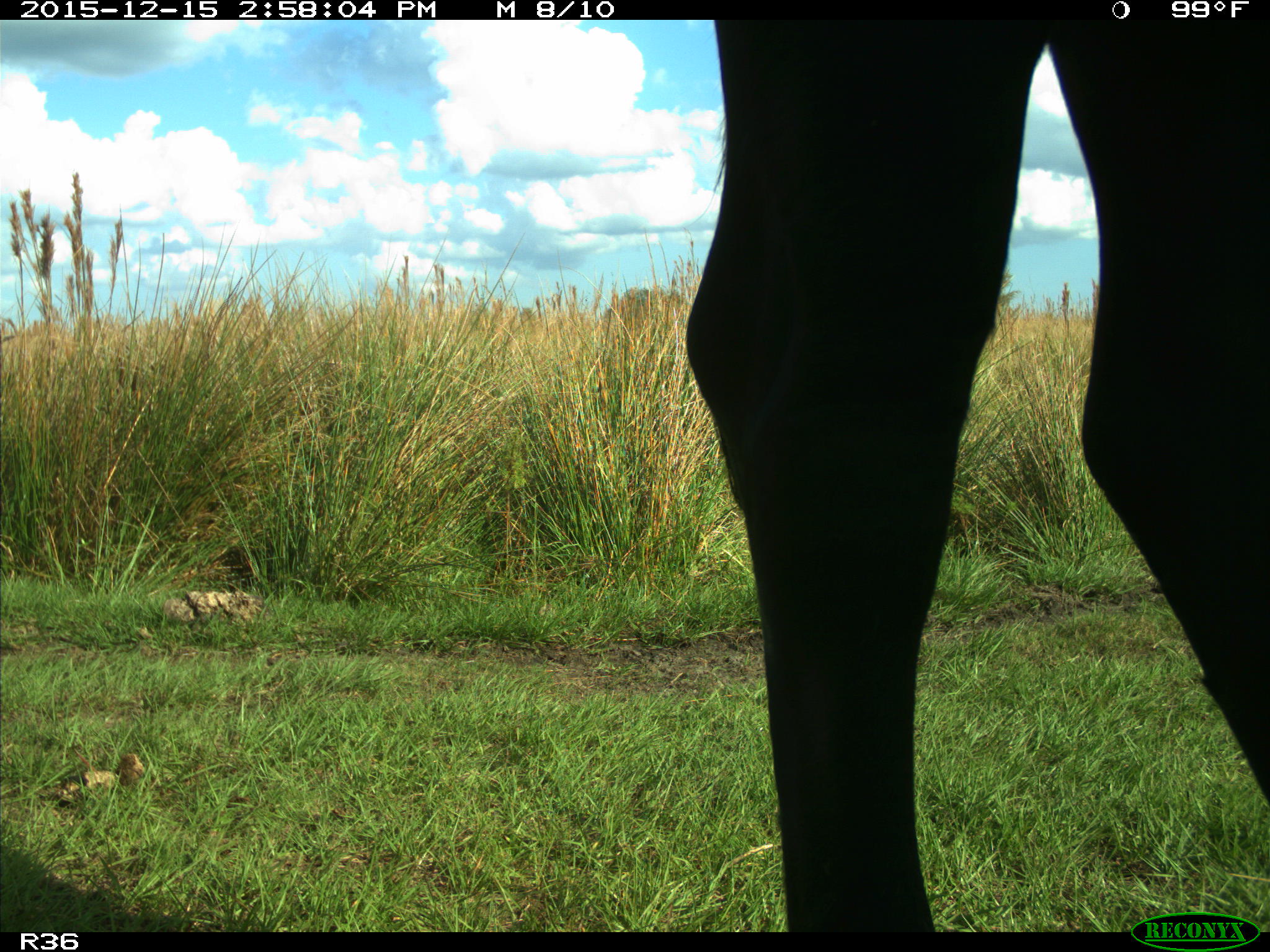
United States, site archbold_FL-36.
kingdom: Animalia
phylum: Chordata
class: Mammalia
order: Artiodactyla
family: Bovidae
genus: Bos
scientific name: Bos taurus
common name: domestic cow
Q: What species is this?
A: Bos taurus (domestic cow).